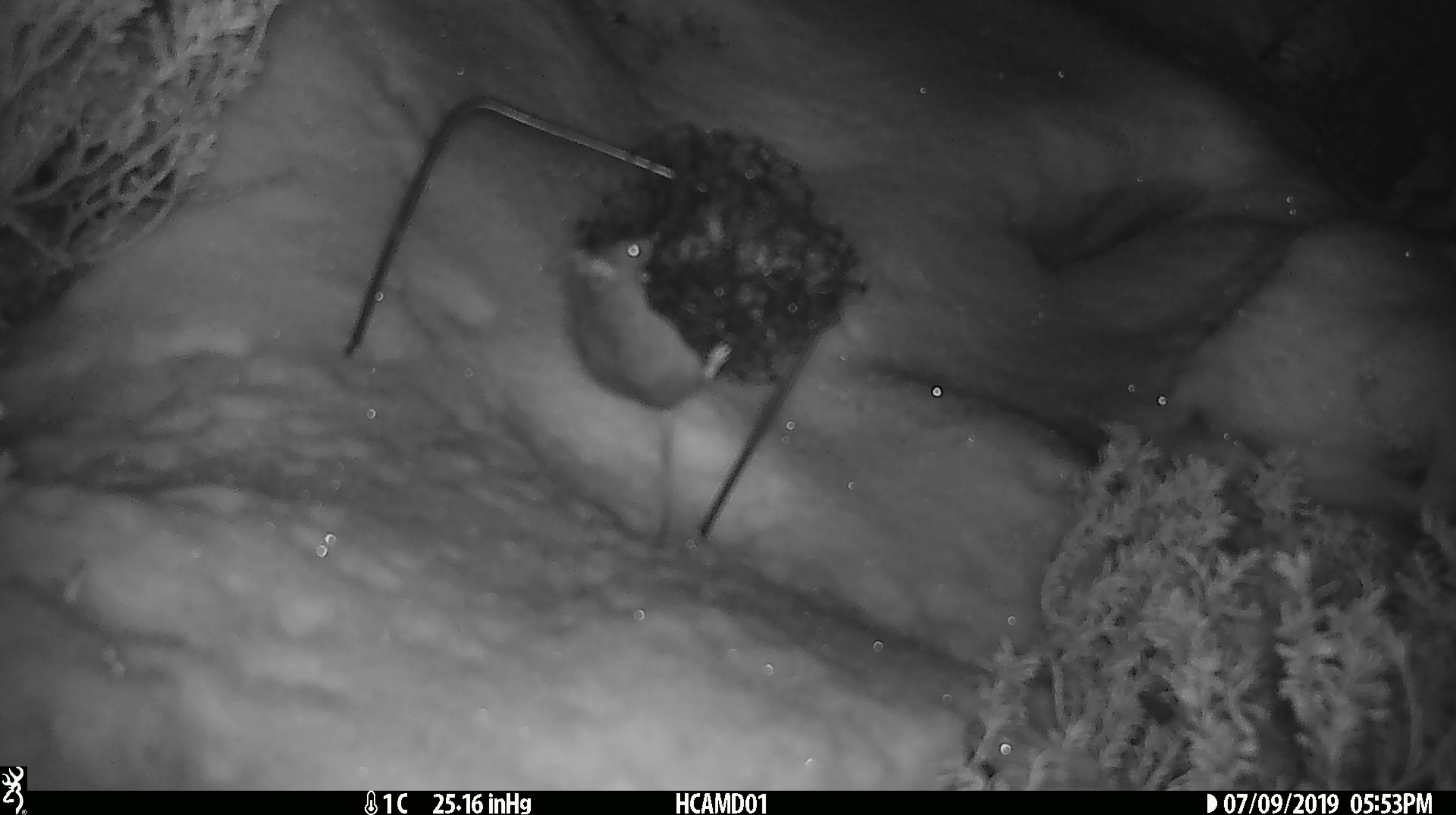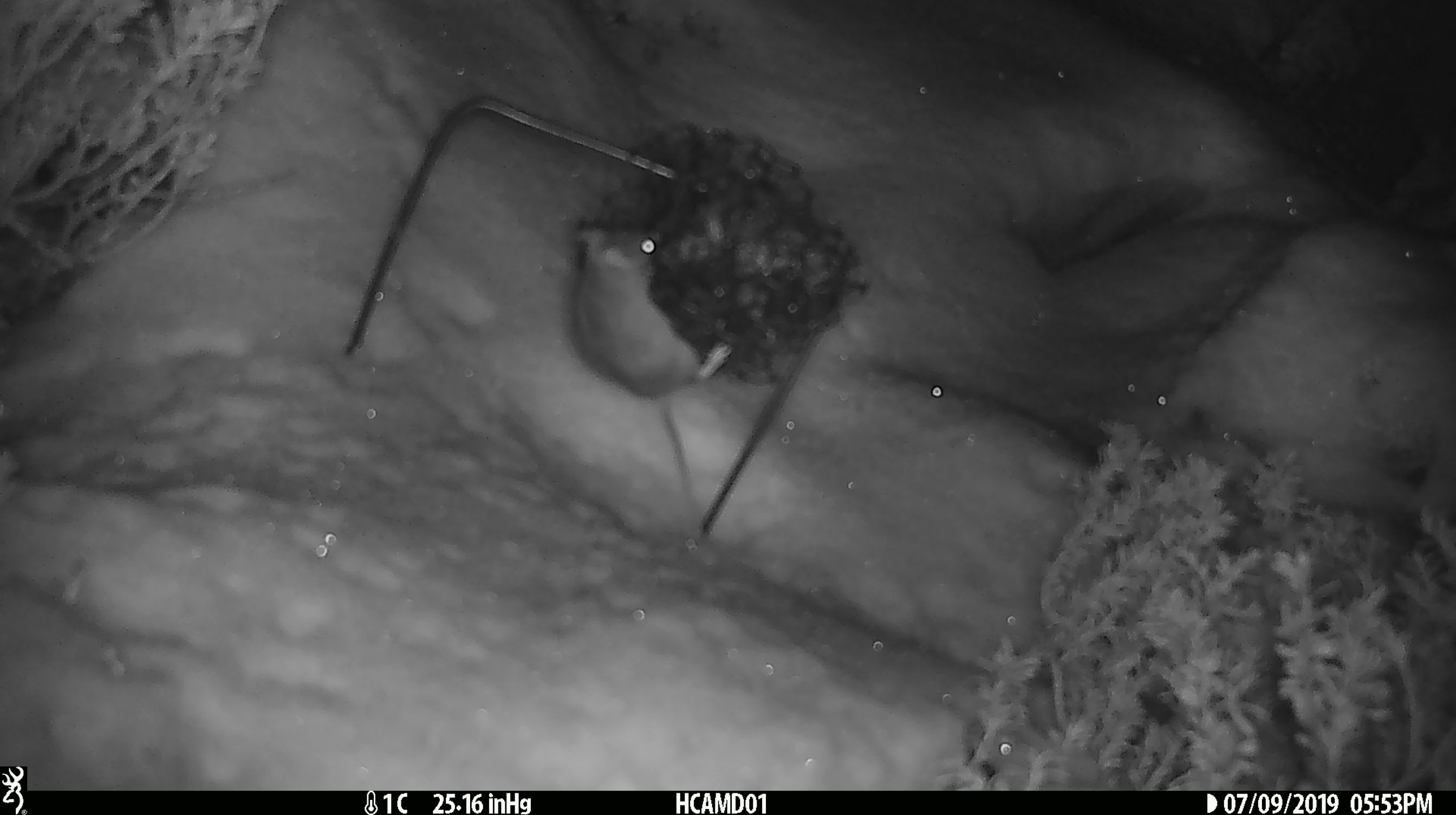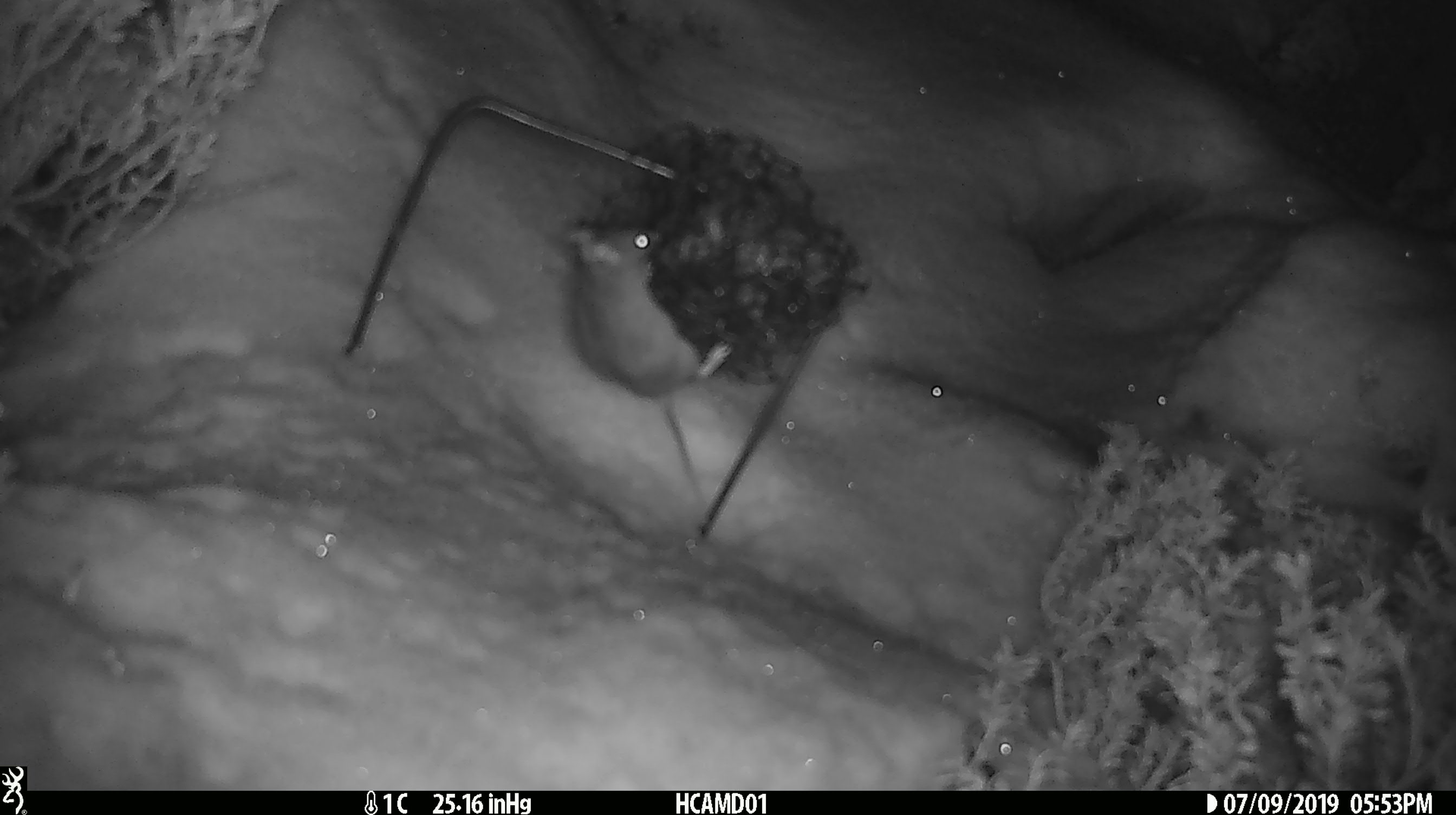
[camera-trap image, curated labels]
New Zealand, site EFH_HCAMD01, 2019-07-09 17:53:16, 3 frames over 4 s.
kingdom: Animalia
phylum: Chordata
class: Mammalia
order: Rodentia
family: Muridae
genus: Mus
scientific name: Mus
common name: mouse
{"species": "mouse (Mus)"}